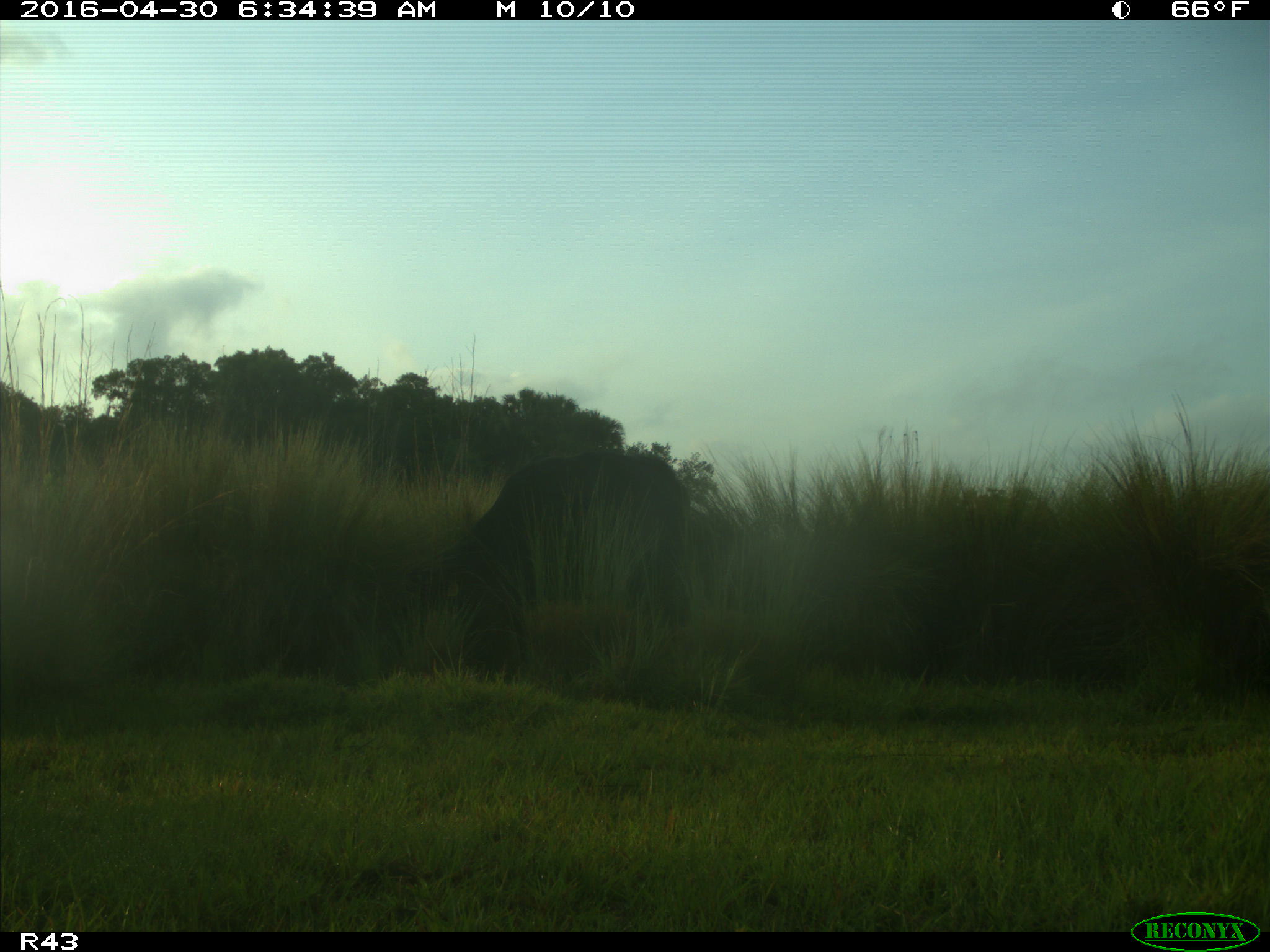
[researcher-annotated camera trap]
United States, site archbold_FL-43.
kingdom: Animalia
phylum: Chordata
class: Mammalia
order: Artiodactyla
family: Bovidae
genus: Bos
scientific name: Bos taurus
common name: domestic cow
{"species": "Bos taurus (domestic cow)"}